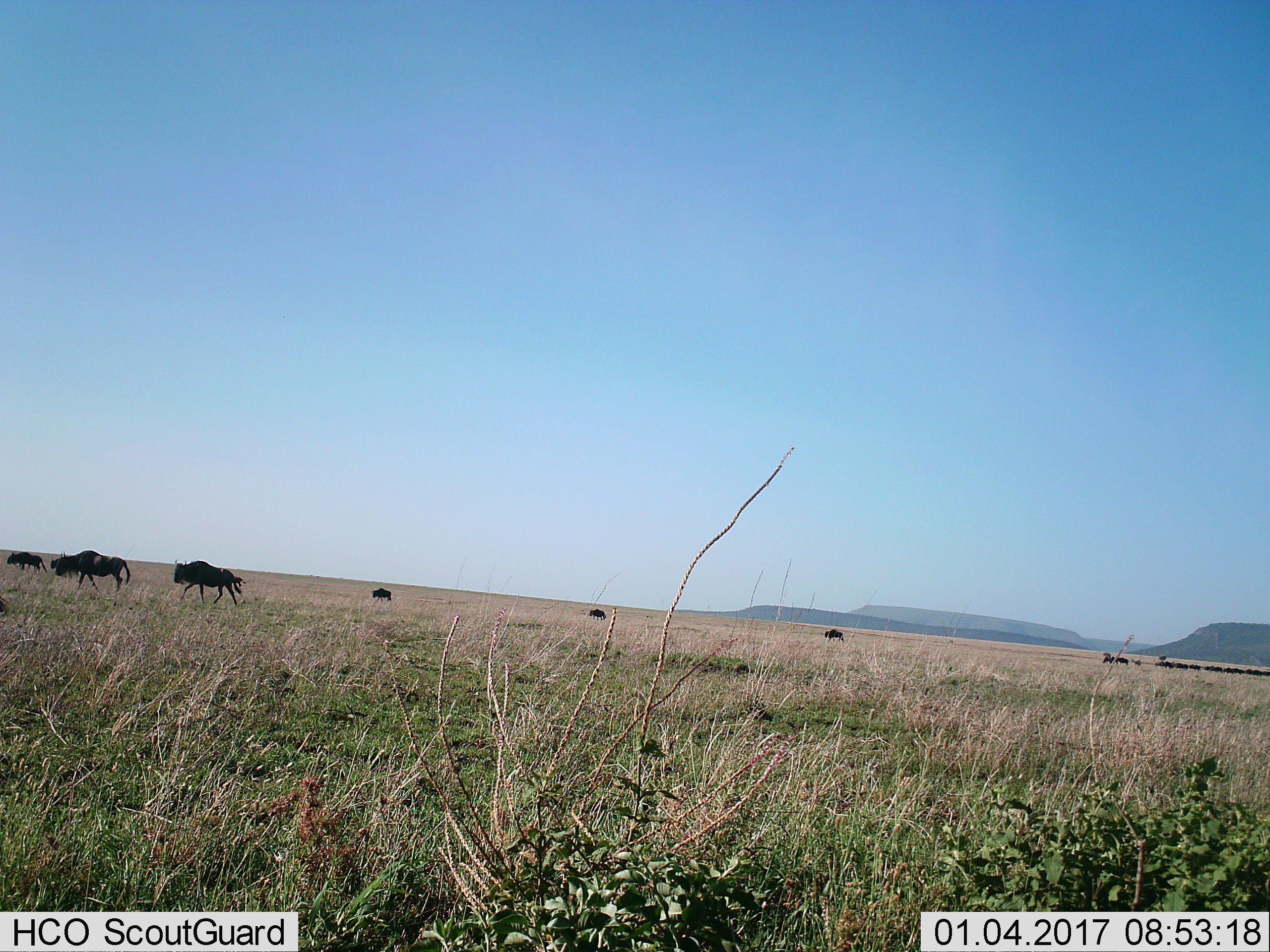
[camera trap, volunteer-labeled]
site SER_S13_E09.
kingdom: Animalia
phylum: Chordata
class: Mammalia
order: Artiodactyla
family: Bovidae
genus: Connochaetes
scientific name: Connochaetes taurinus taurinus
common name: blue wildebeest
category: wildebeestblue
Wildebeestblue (blue wildebeest) (Connochaetes taurinus taurinus), count 11-50. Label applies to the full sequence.